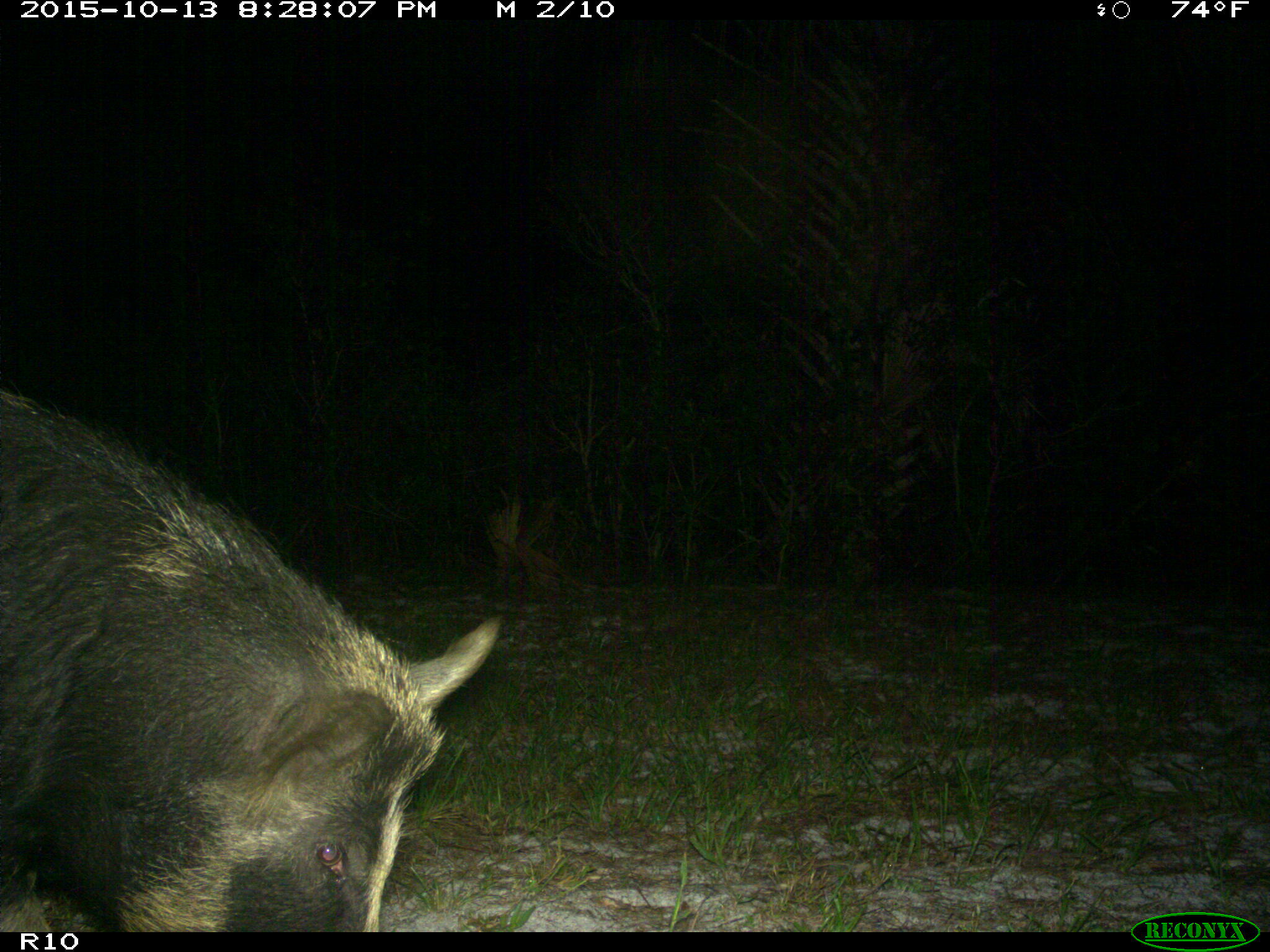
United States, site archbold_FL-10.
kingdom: Animalia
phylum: Chordata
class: Mammalia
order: Artiodactyla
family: Suidae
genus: Sus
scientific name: Sus scrofa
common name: wild boar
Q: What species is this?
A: Sus scrofa (wild boar).